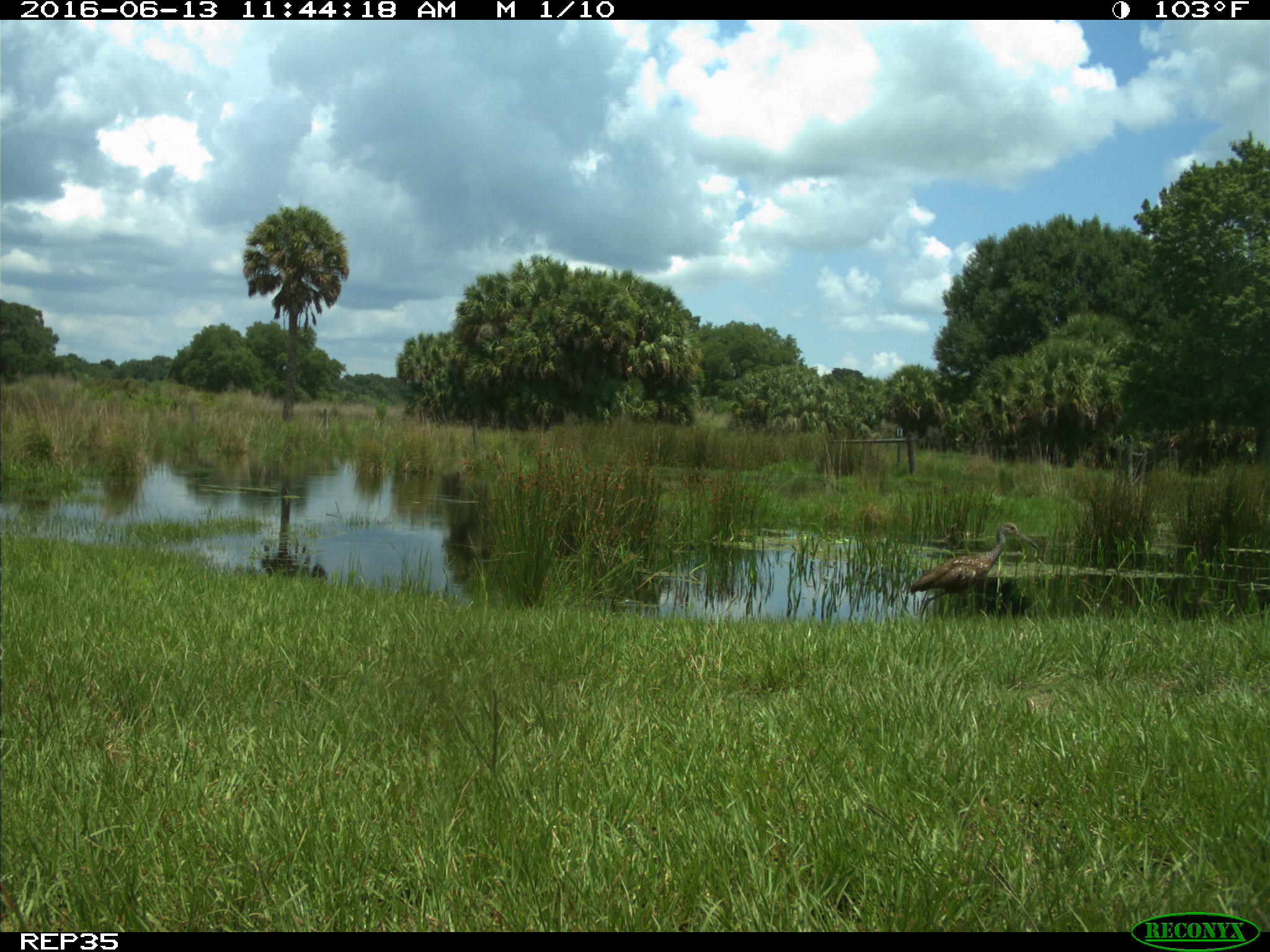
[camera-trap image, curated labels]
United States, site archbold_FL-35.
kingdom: Animalia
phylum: Chordata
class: Aves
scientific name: Aves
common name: birds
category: unidentified bird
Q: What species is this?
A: Unidentified bird (birds) (Aves).